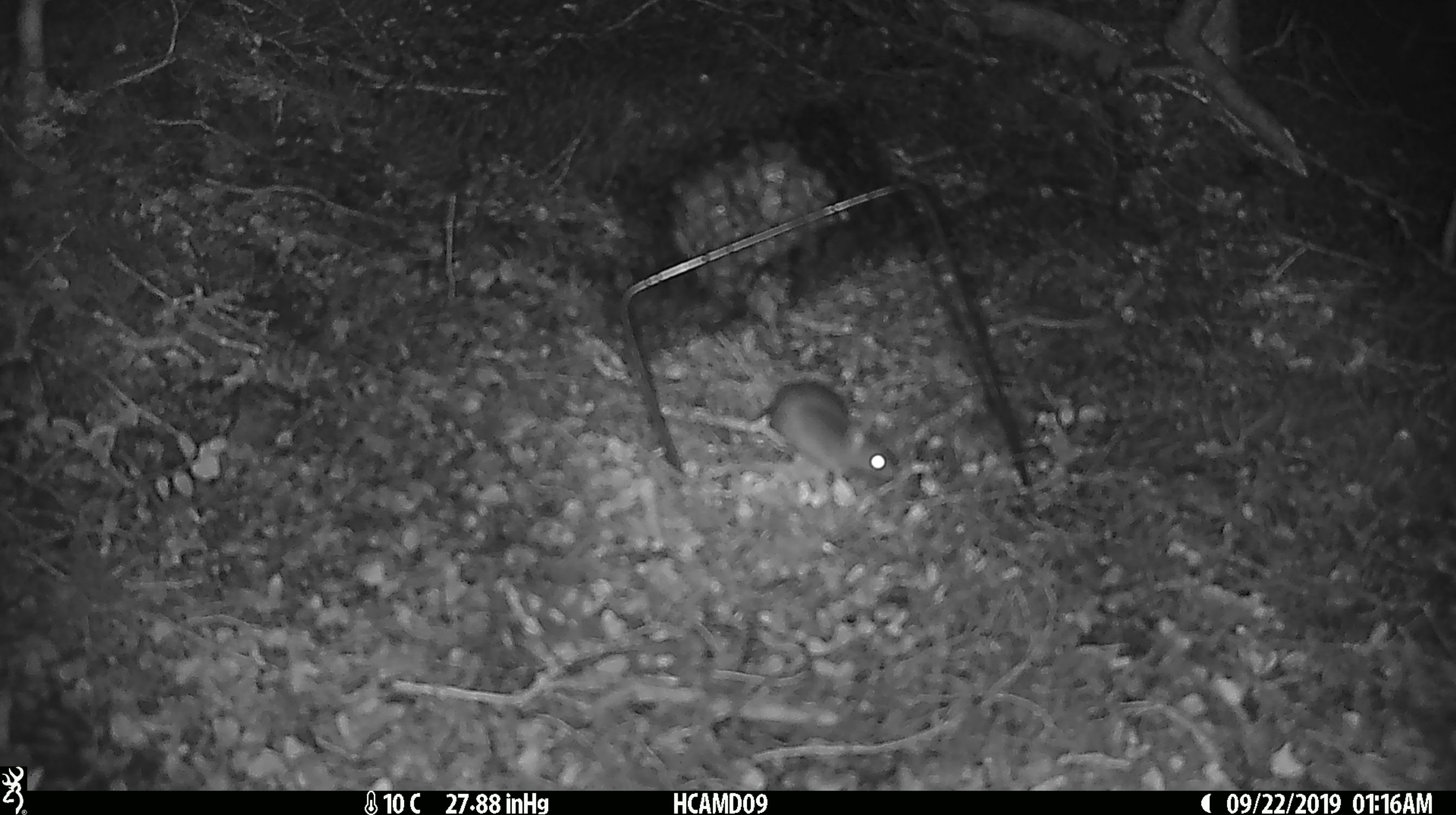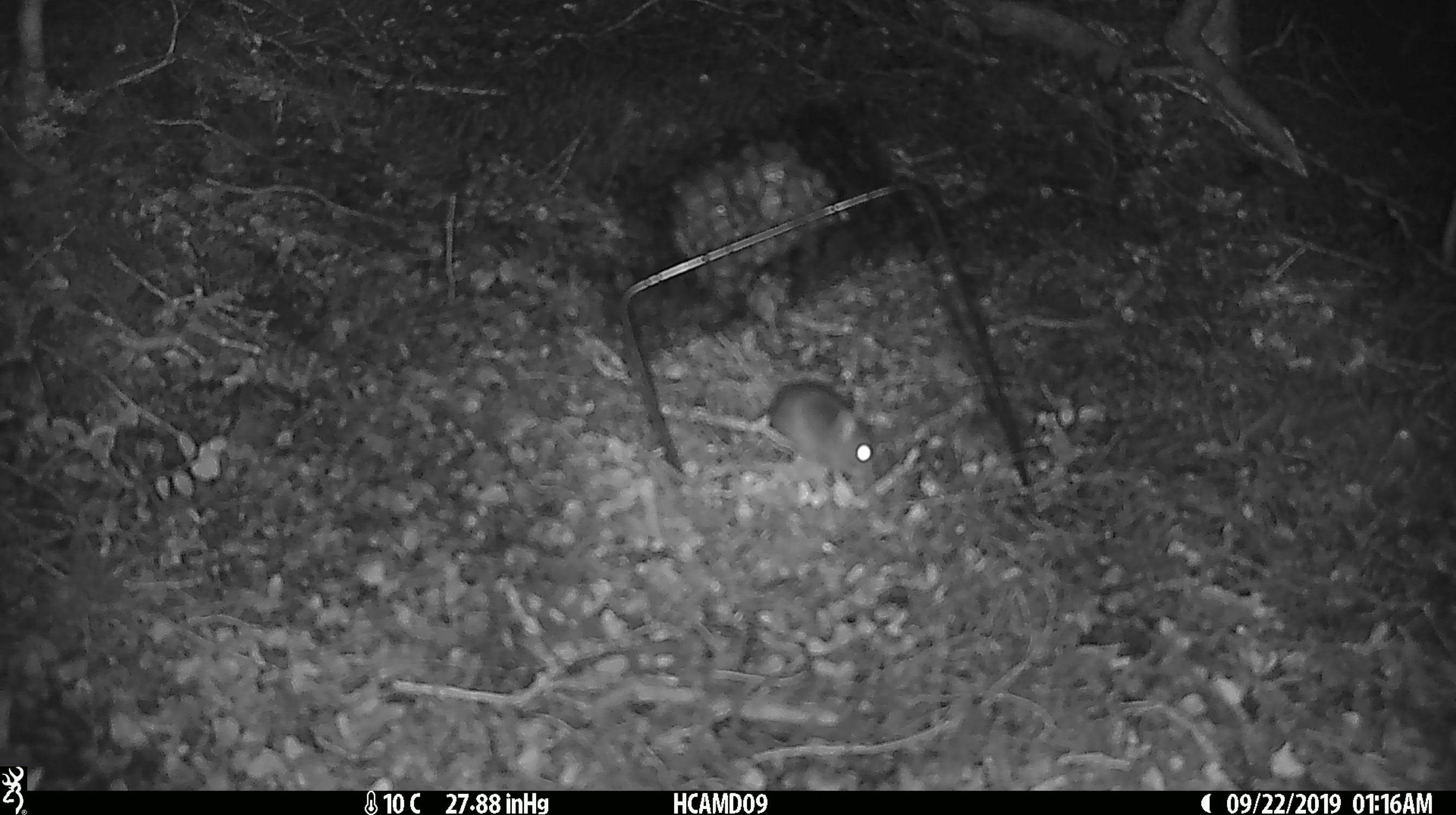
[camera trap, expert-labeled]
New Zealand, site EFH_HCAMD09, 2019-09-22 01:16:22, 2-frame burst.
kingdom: Animalia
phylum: Chordata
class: Mammalia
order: Rodentia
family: Muridae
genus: Mus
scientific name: Mus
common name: mouse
Mouse (Mus).